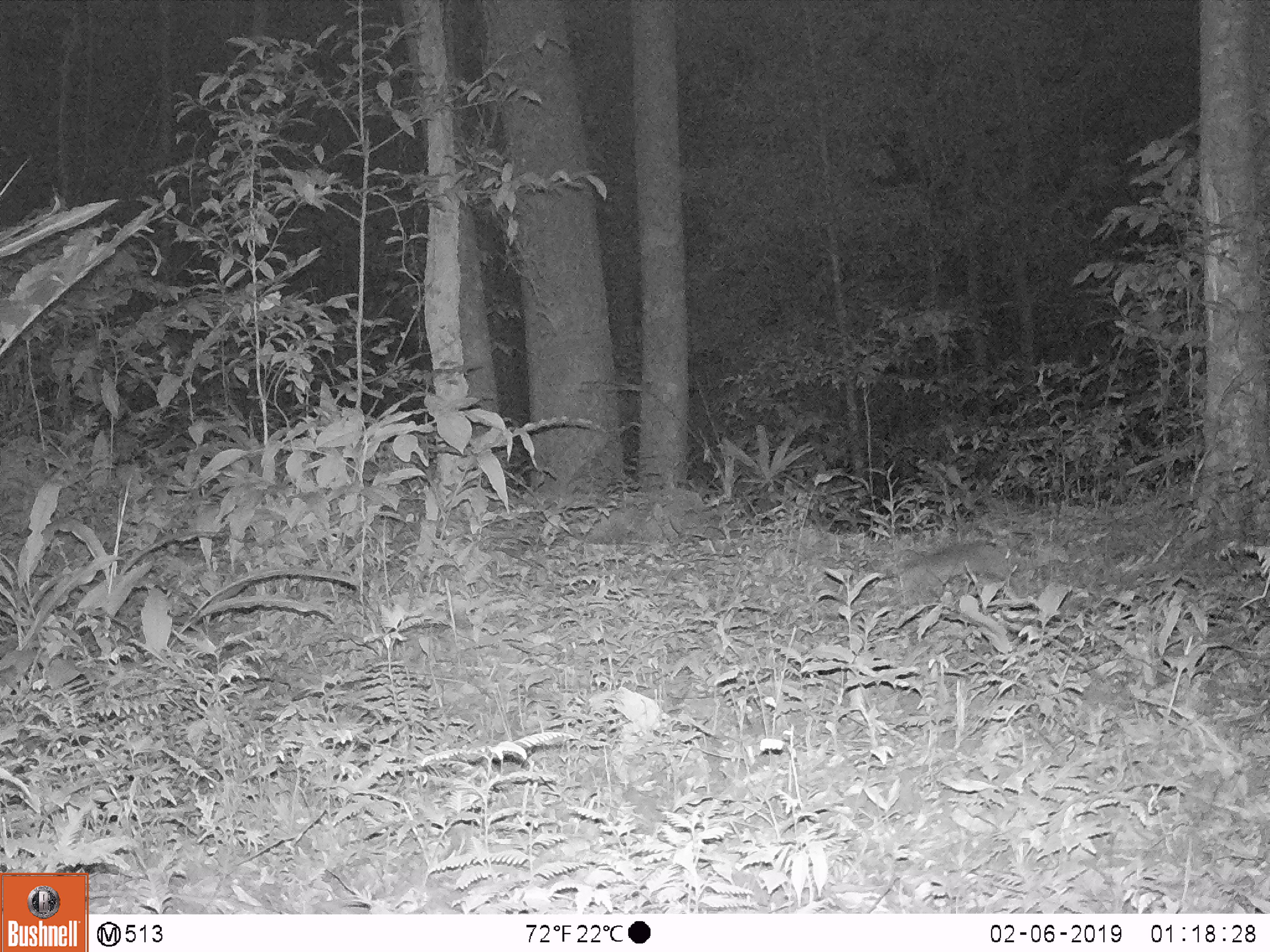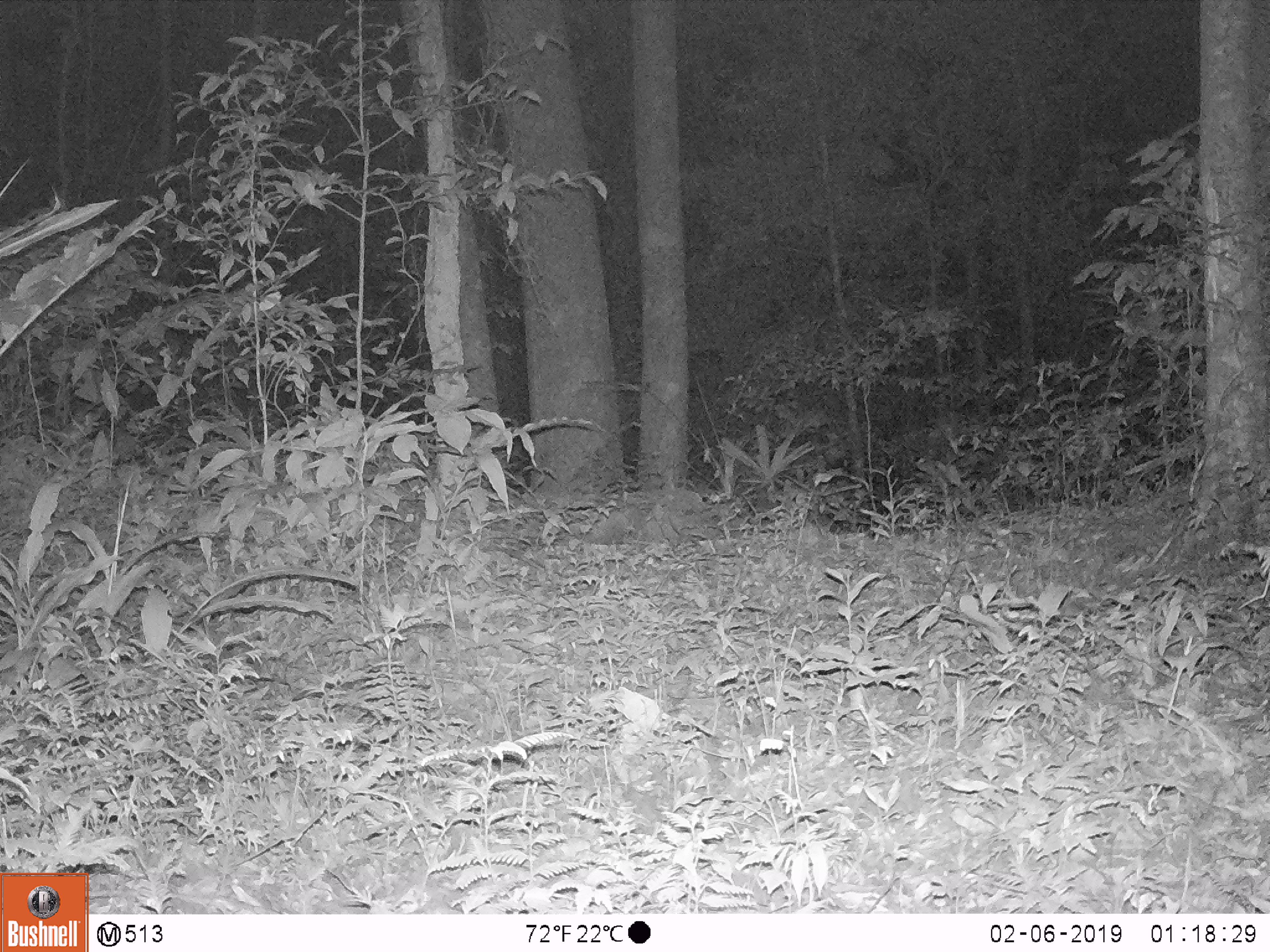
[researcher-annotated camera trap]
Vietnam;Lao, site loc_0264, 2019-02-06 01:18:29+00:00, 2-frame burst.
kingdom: Animalia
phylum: Chordata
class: Mammalia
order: Artiodactyla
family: Cervidae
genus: Rusa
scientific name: Rusa unicolor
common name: sambar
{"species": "sambar (Rusa unicolor)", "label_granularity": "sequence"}